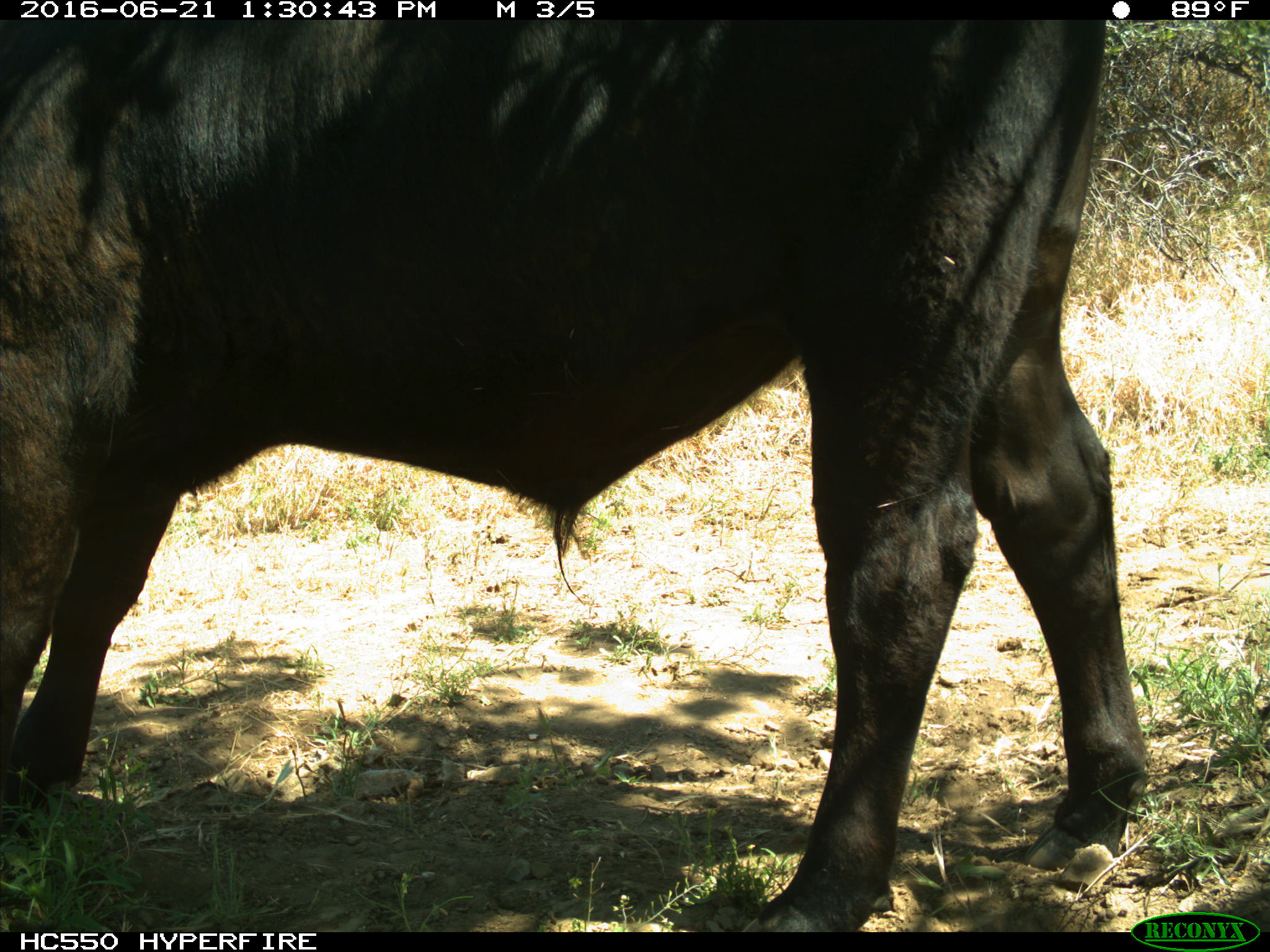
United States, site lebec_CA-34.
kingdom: Animalia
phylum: Chordata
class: Mammalia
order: Artiodactyla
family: Bovidae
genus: Bos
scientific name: Bos taurus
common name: domestic cow